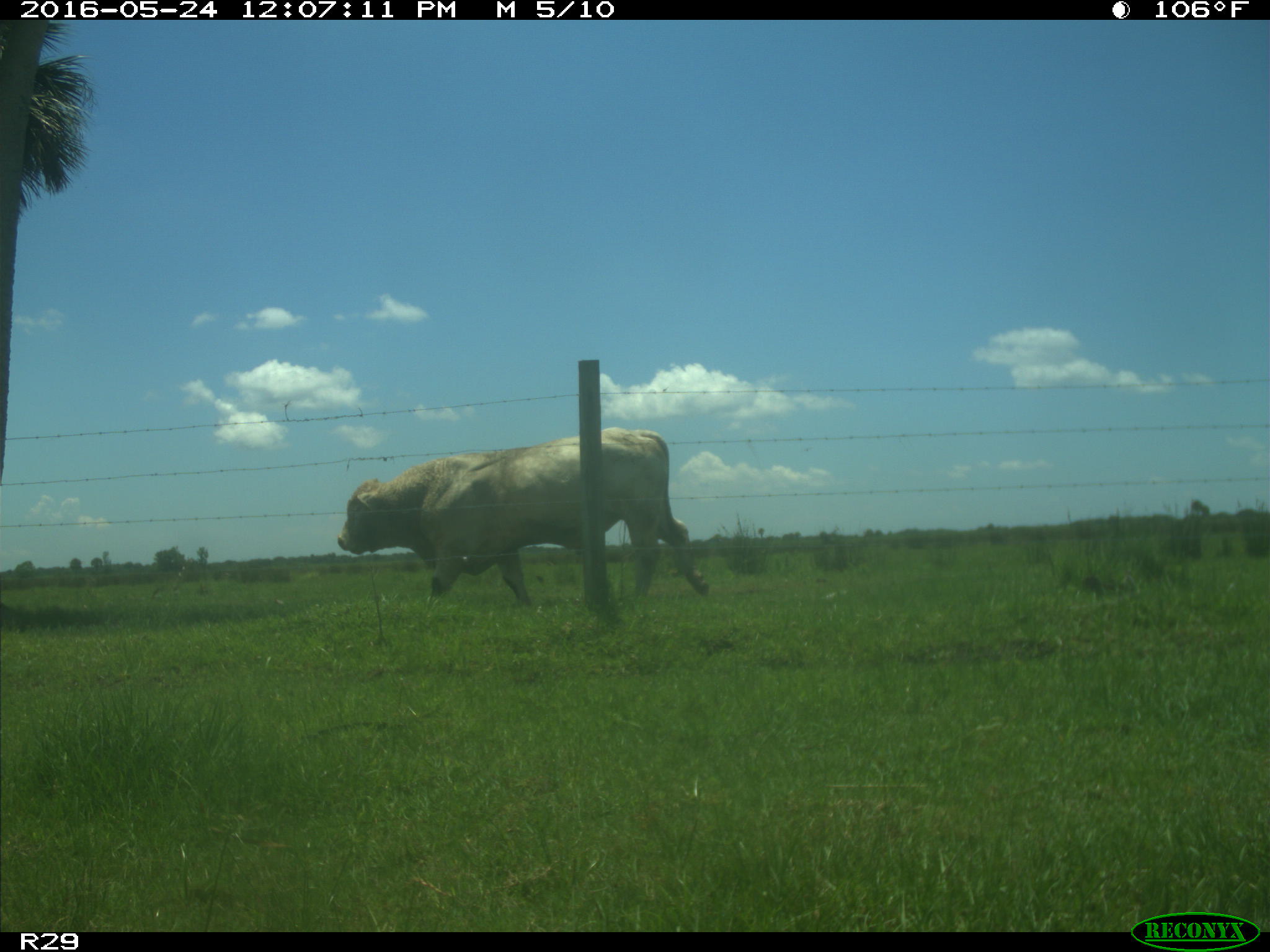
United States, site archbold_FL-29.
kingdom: Animalia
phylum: Chordata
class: Mammalia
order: Artiodactyla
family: Bovidae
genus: Bos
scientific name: Bos taurus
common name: domestic cow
Bos taurus (domestic cow).